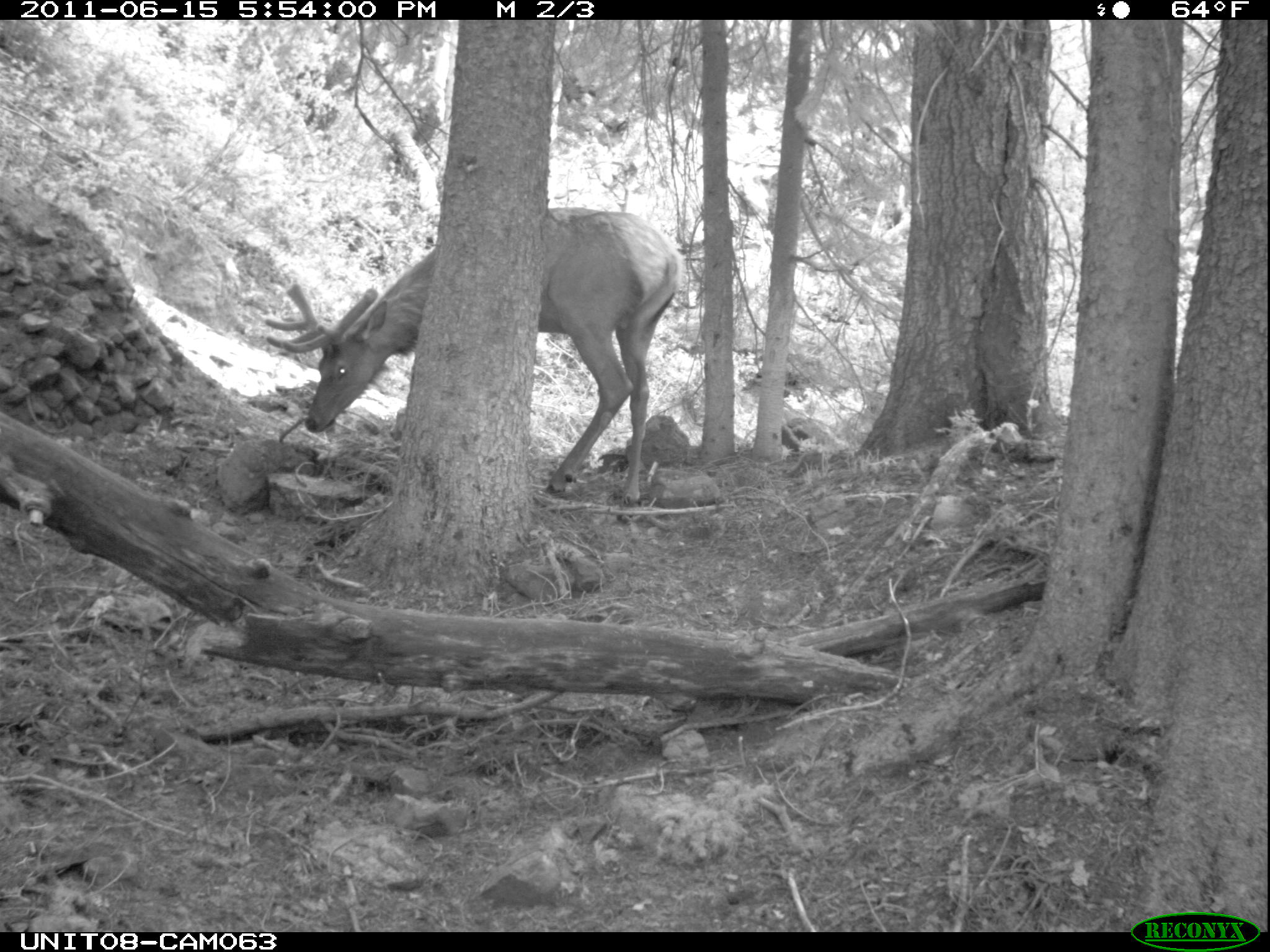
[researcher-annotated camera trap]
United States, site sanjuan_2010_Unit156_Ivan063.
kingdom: Animalia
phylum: Chordata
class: Mammalia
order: Artiodactyla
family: Cervidae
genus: Cervus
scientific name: Cervus elaphus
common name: red deer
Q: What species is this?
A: Cervus elaphus (red deer).